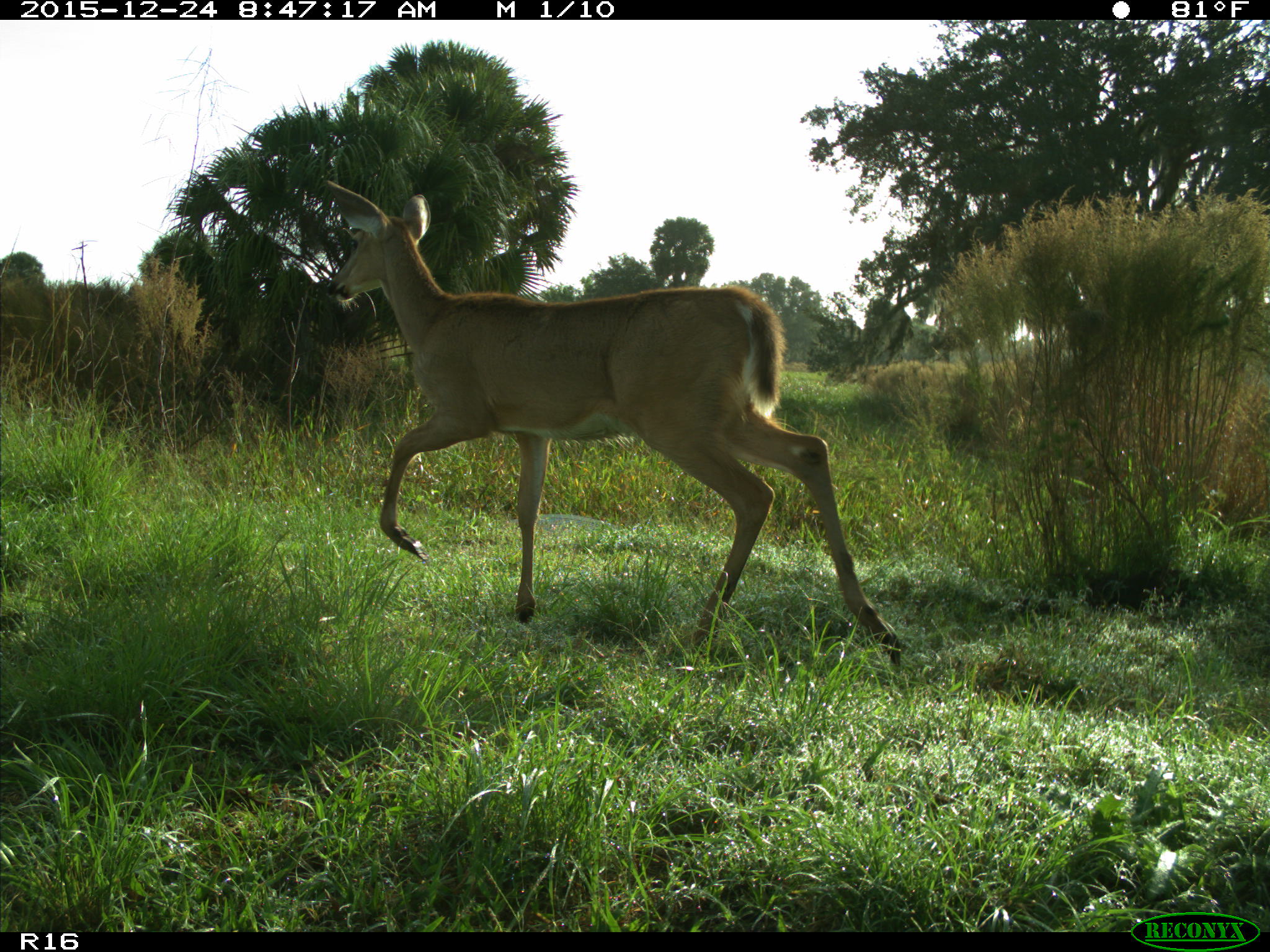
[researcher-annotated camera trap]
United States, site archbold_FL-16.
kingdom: Animalia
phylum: Chordata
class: Mammalia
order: Artiodactyla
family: Cervidae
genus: Odocoileus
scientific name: Odocoileus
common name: deer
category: unidentified deer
Unidentified deer (deer) (Odocoileus).